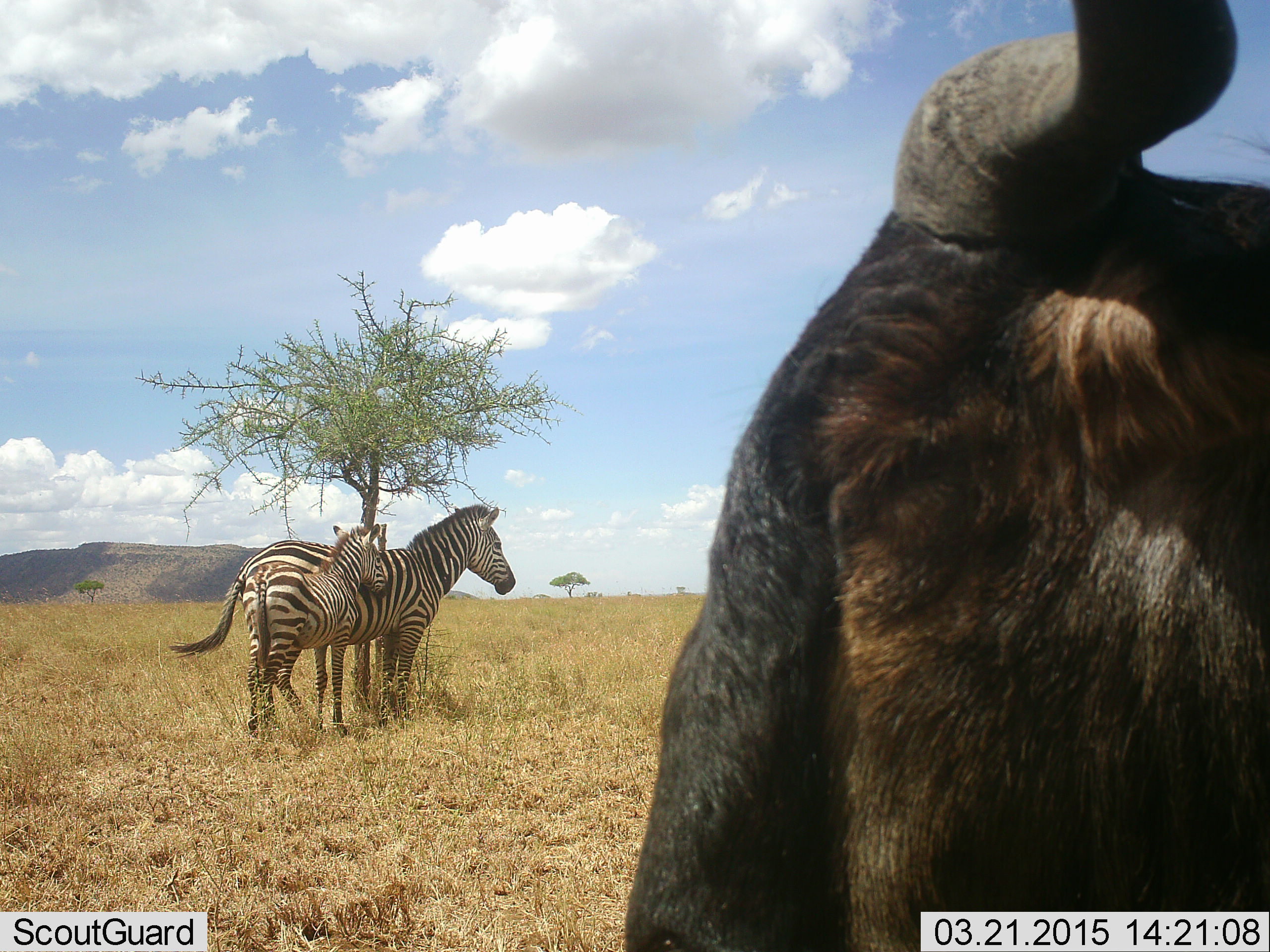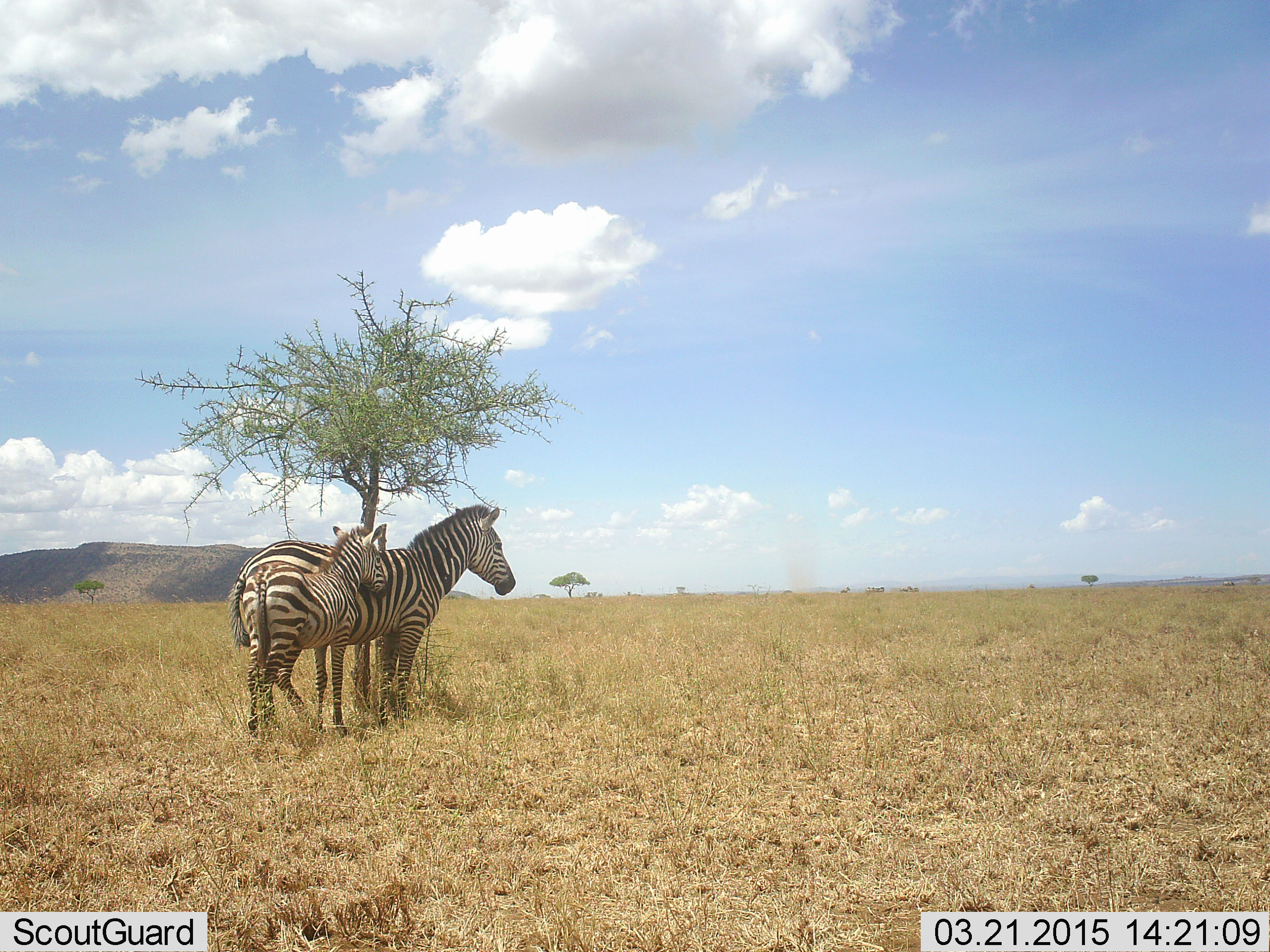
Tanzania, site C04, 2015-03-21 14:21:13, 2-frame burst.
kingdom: Animalia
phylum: Chordata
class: Mammalia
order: Artiodactyla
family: Bovidae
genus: Connochaetes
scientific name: Connochaetes taurinus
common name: blue wildebeest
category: wildebeest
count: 1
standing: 20%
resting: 0%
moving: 90%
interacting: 0%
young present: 0%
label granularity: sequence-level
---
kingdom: Animalia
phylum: Chordata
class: Mammalia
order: Perissodactyla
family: Equidae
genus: Equus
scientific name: Equus quagga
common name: plains zebra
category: zebra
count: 2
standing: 92%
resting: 15%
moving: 8%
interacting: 8%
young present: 69%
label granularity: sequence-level